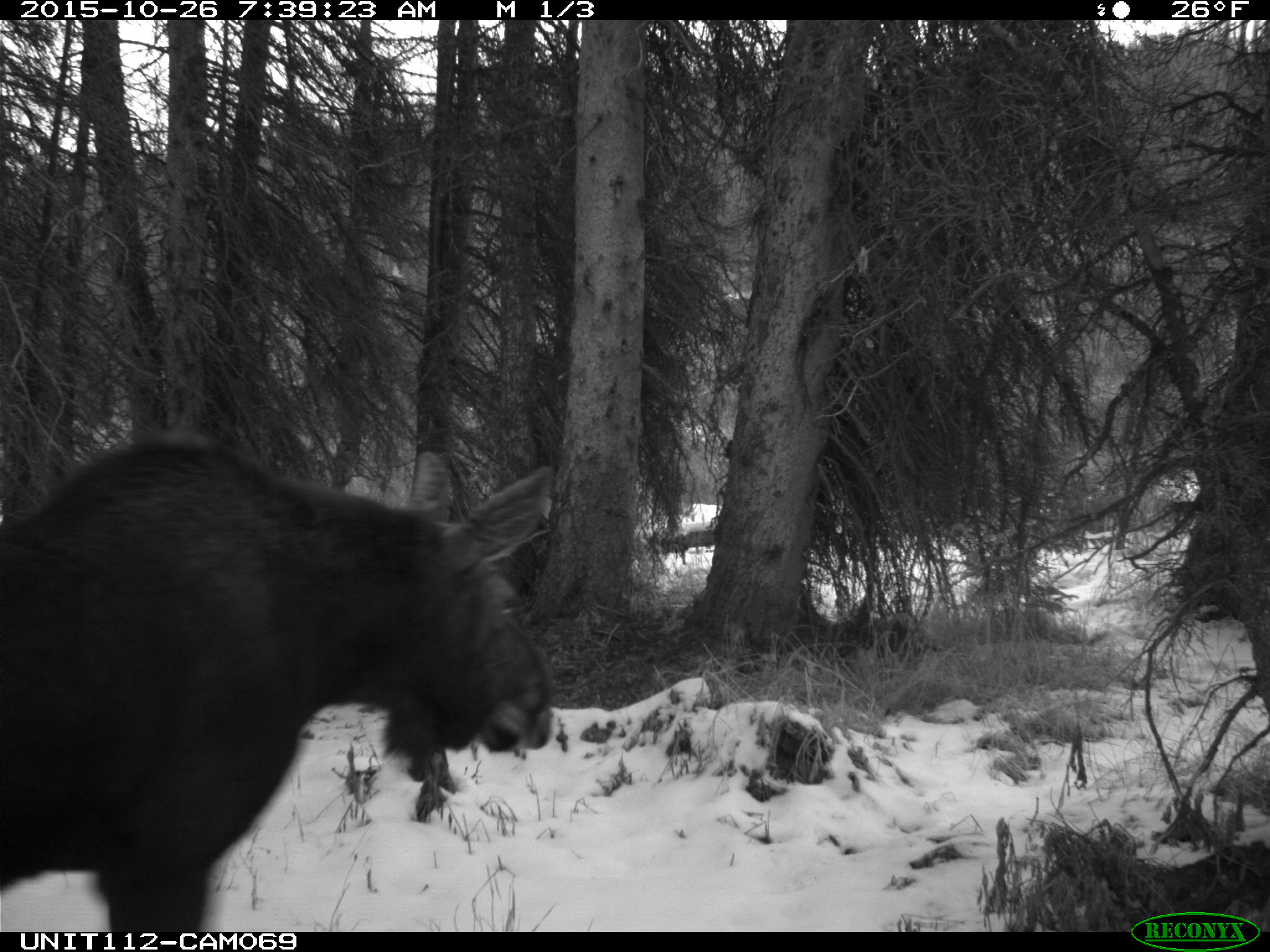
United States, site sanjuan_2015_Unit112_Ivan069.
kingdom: Animalia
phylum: Chordata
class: Mammalia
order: Artiodactyla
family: Cervidae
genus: Alces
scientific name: Alces alces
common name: moose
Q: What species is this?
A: Alces alces (moose).